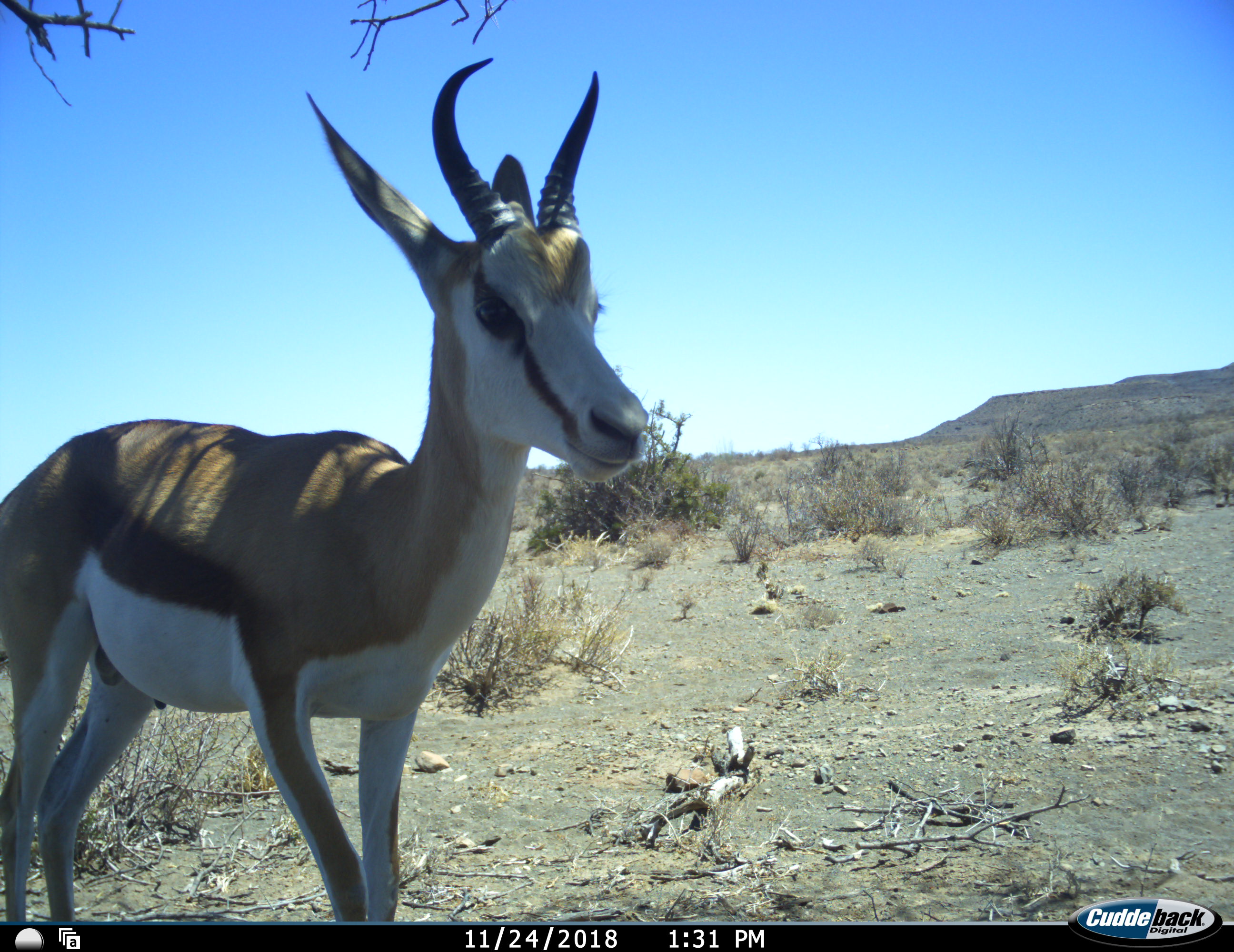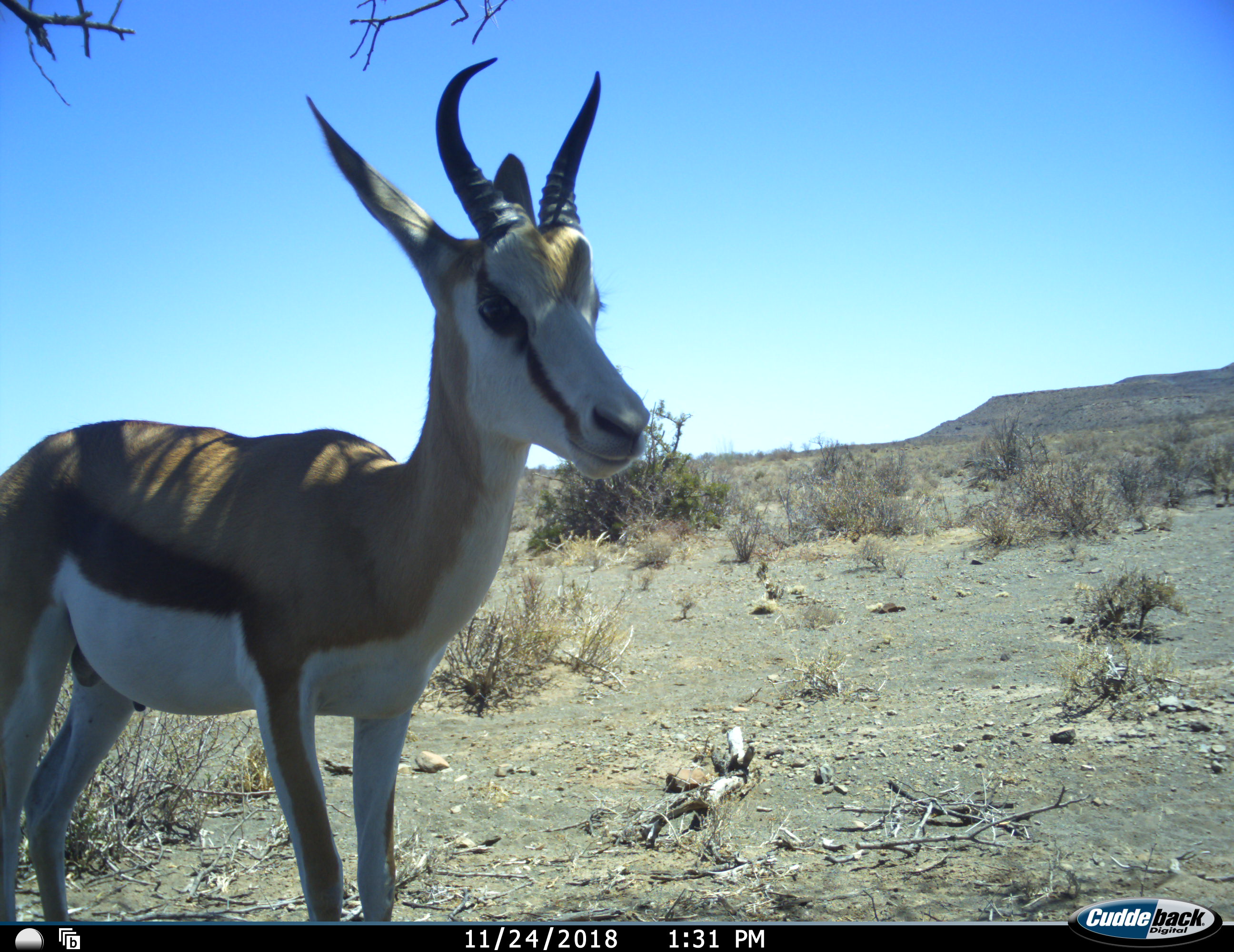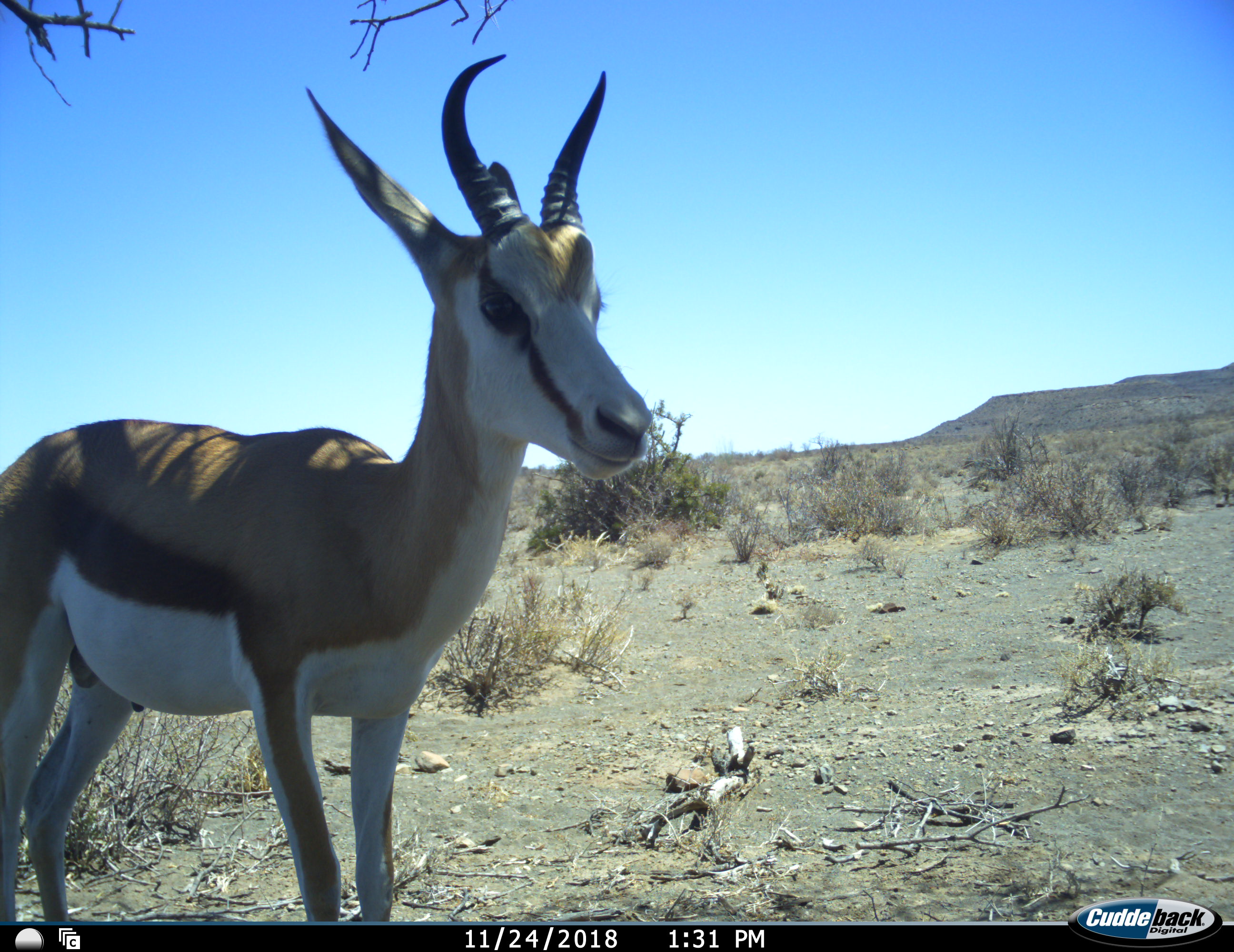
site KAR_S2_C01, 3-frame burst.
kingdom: Animalia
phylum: Chordata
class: Mammalia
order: Artiodactyla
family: Bovidae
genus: Antidorcas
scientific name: Antidorcas marsupialis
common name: springbok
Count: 1.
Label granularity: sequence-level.